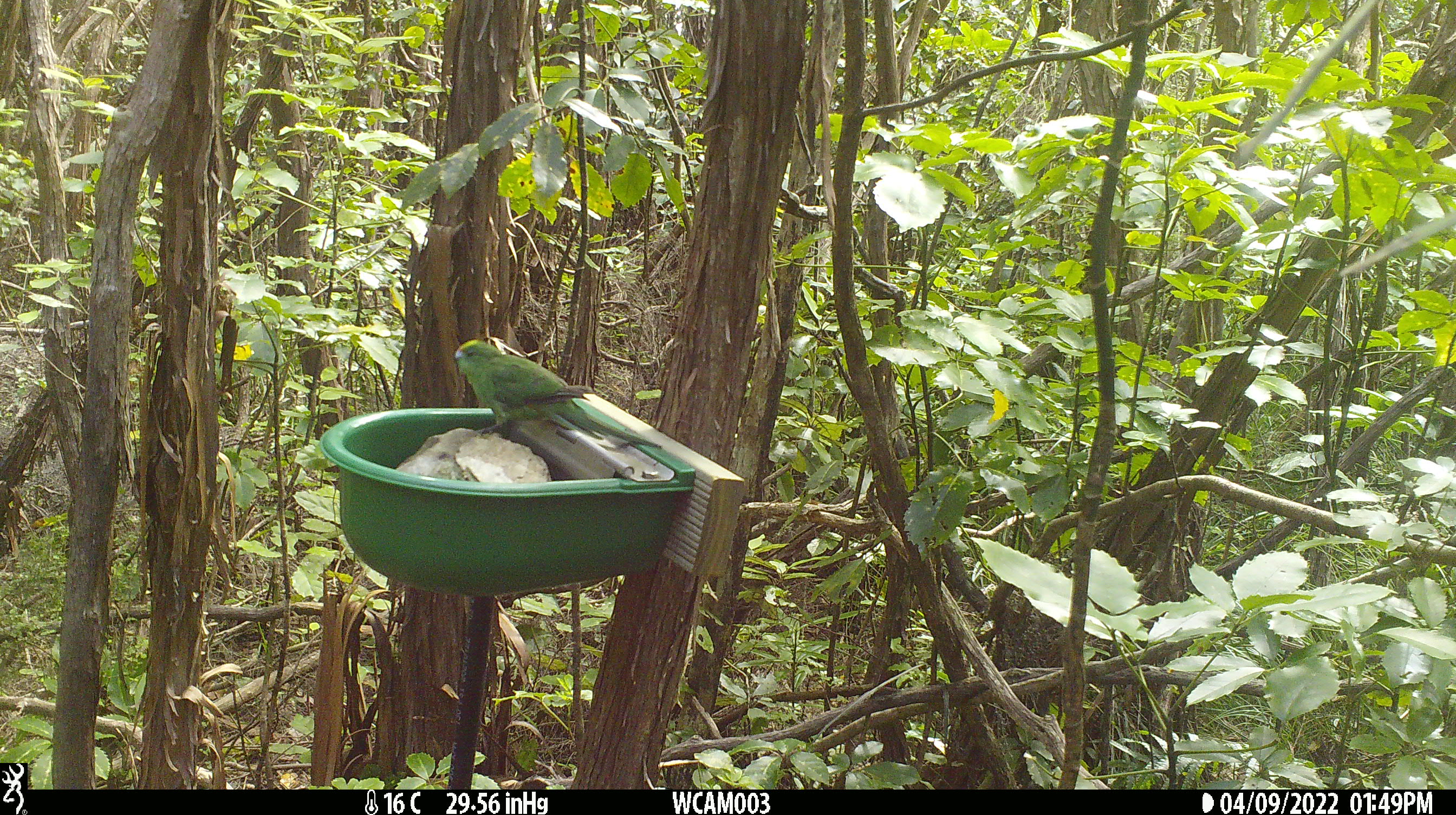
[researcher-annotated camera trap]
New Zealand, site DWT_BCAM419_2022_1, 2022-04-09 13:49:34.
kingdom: Animalia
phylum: Chordata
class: Aves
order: Psittaciformes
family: Psittaculidae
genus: Cyanoramphus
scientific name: Cyanoramphus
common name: parakeet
Parakeet (Cyanoramphus).